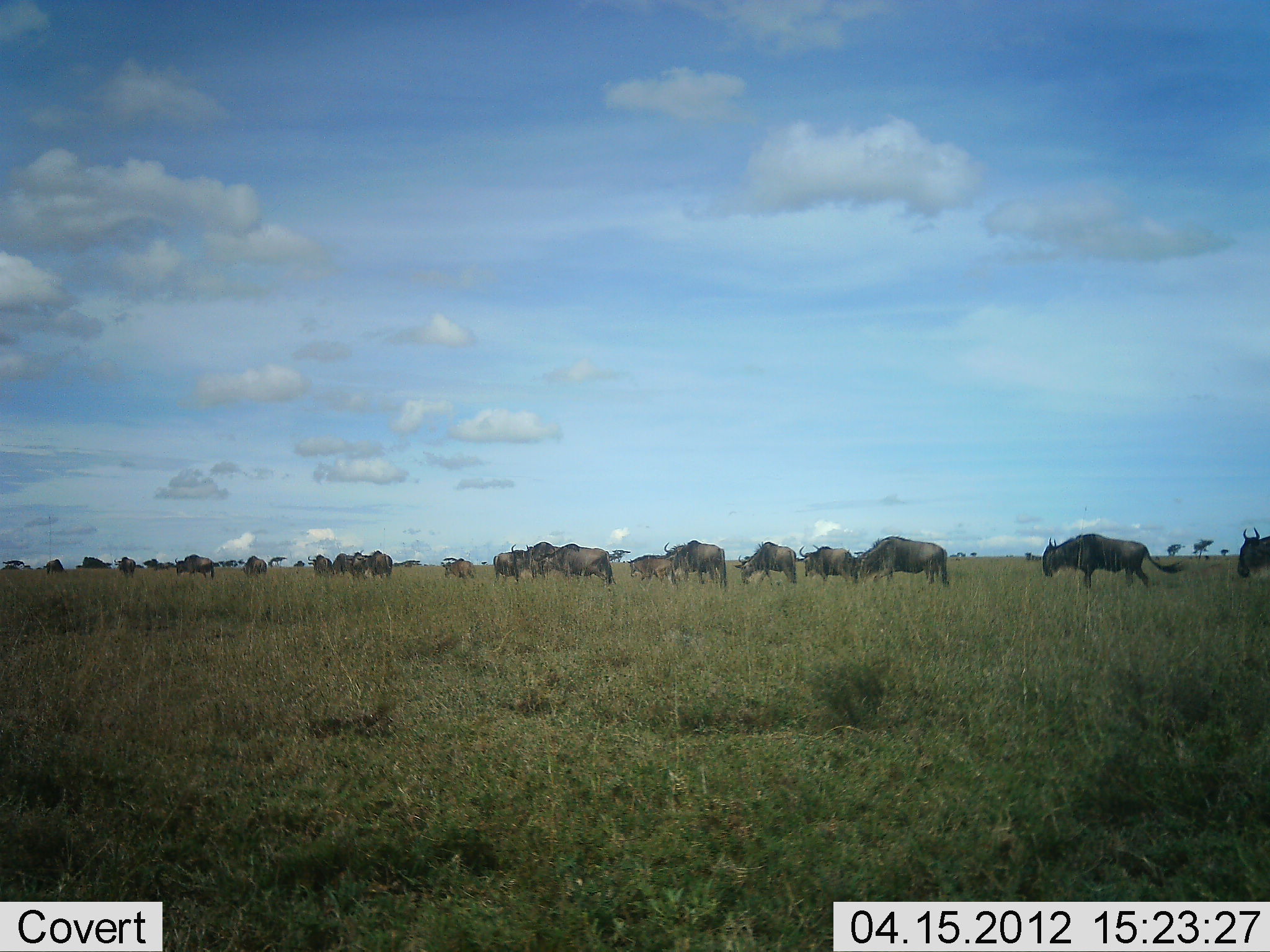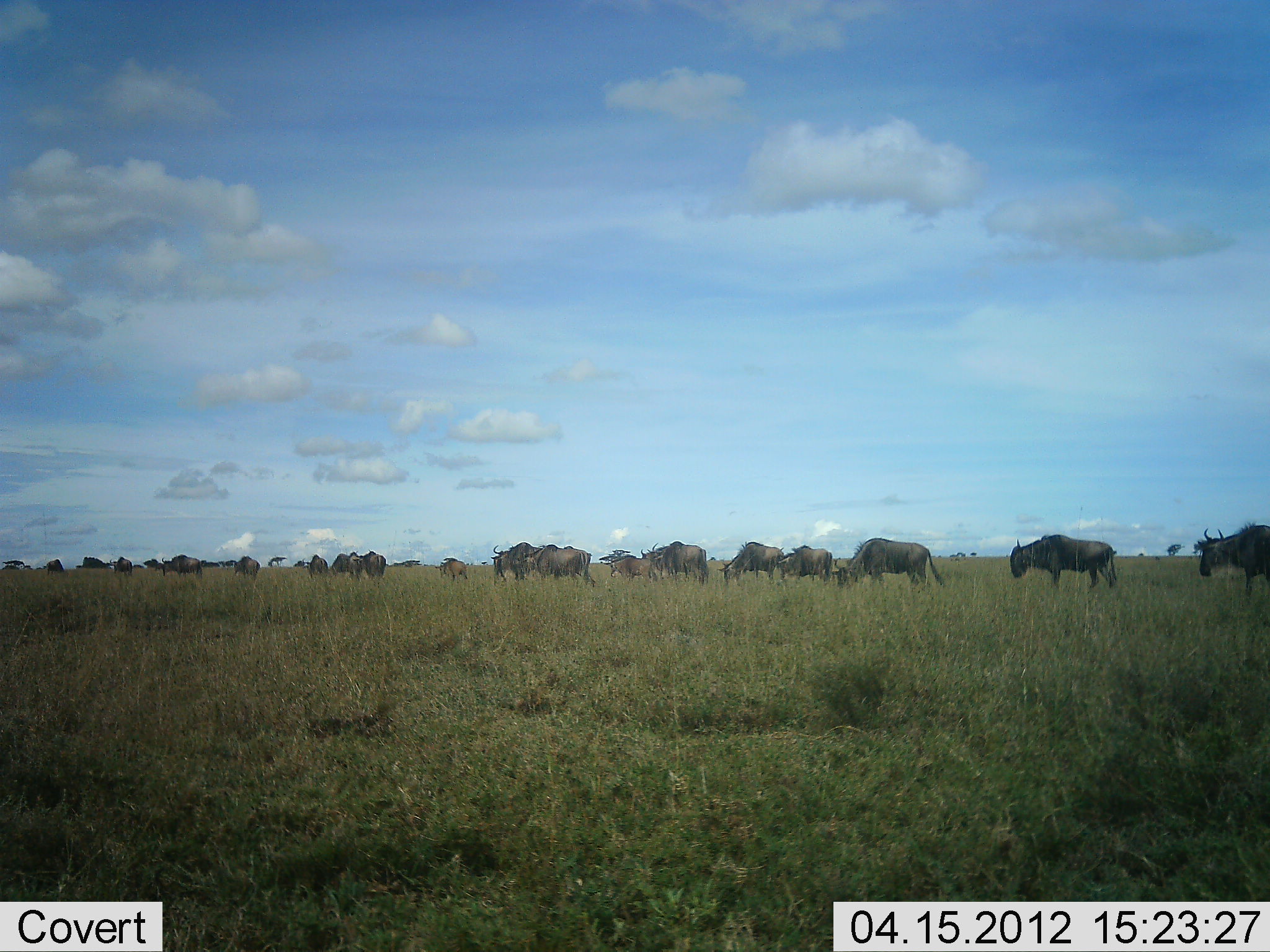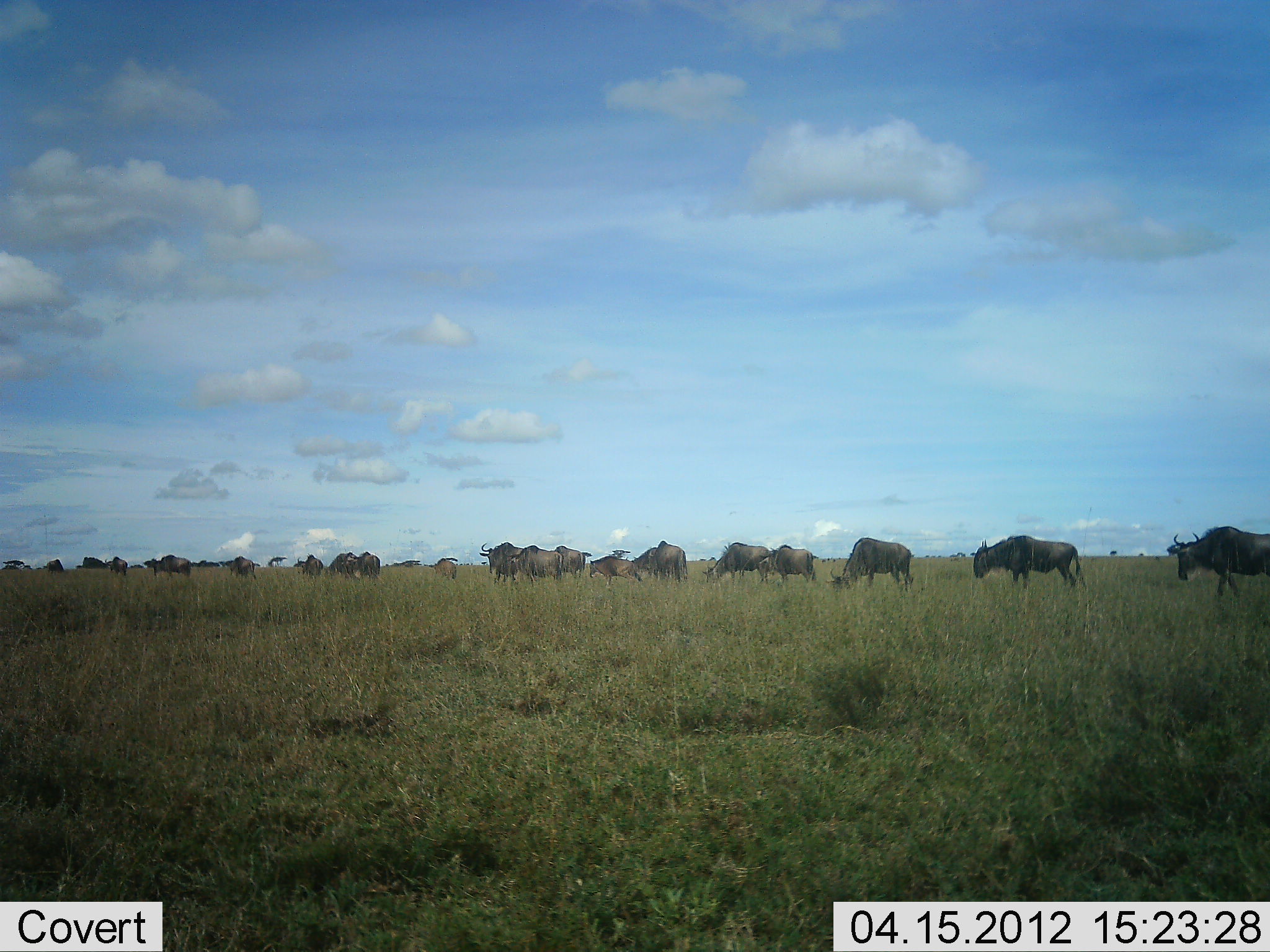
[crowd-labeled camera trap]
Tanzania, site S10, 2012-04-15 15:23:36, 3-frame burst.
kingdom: Animalia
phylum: Chordata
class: Mammalia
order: Artiodactyla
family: Bovidae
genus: Connochaetes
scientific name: Connochaetes taurinus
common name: blue wildebeest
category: wildebeest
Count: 11-50.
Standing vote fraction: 4%.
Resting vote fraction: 0%.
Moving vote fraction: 92%.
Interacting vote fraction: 0%.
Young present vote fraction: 25%.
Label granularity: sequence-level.